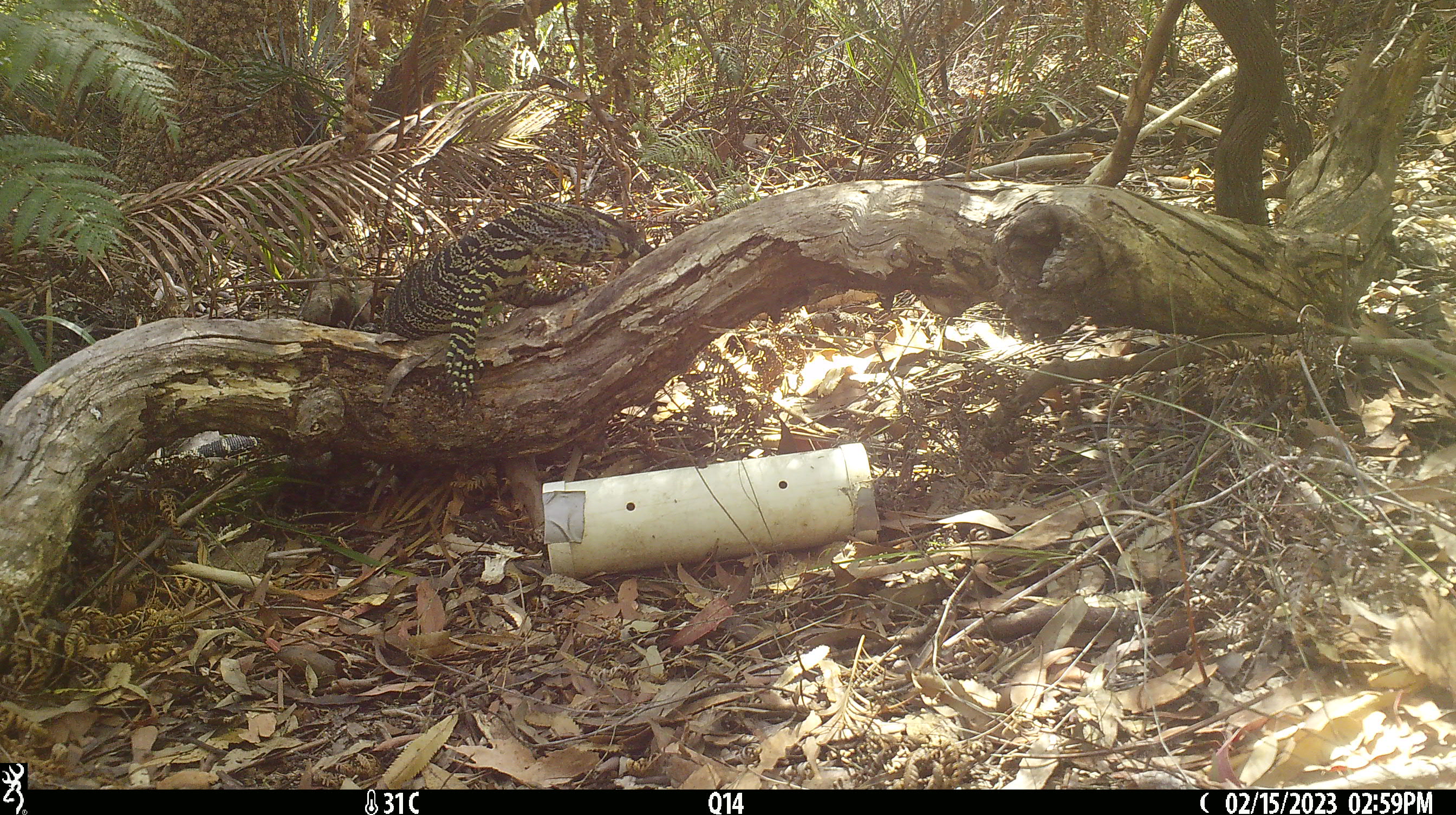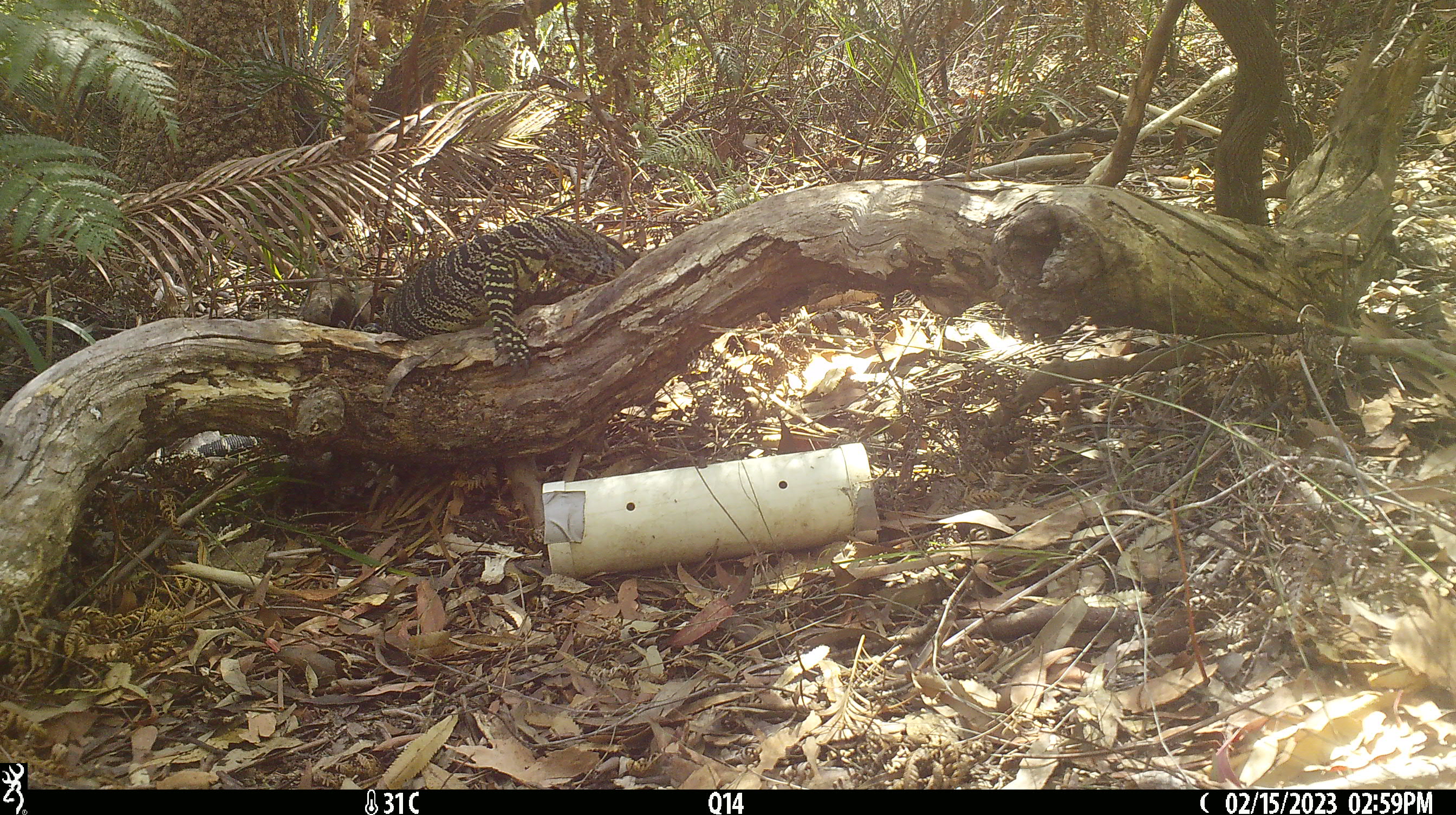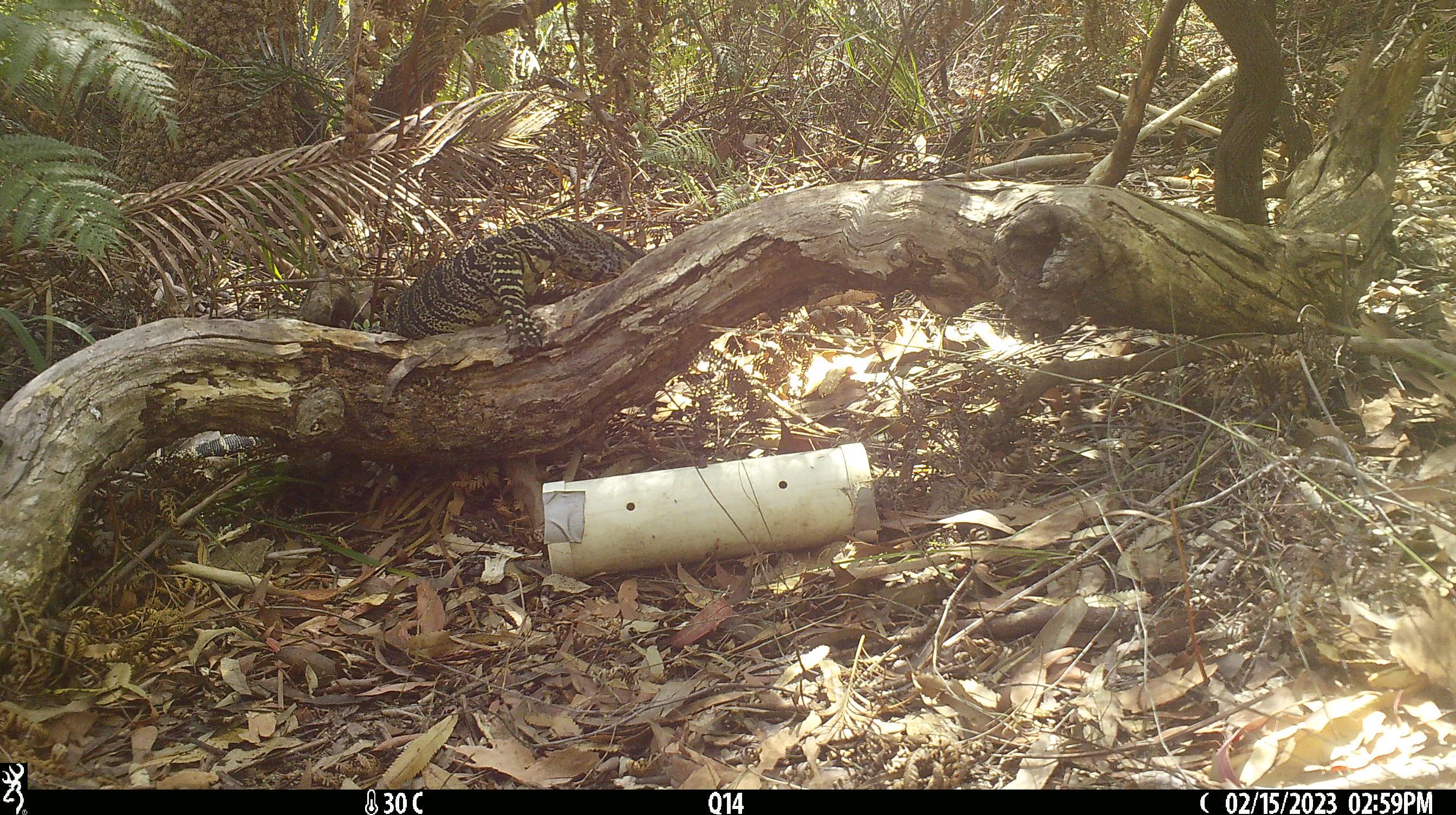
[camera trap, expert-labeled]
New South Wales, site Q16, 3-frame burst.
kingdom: Animalia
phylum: Chordata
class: Reptilia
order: Squamata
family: Varanidae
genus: Varanus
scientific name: Varanus varius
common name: lace monitor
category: goanna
Goanna (lace monitor) (Varanus varius).